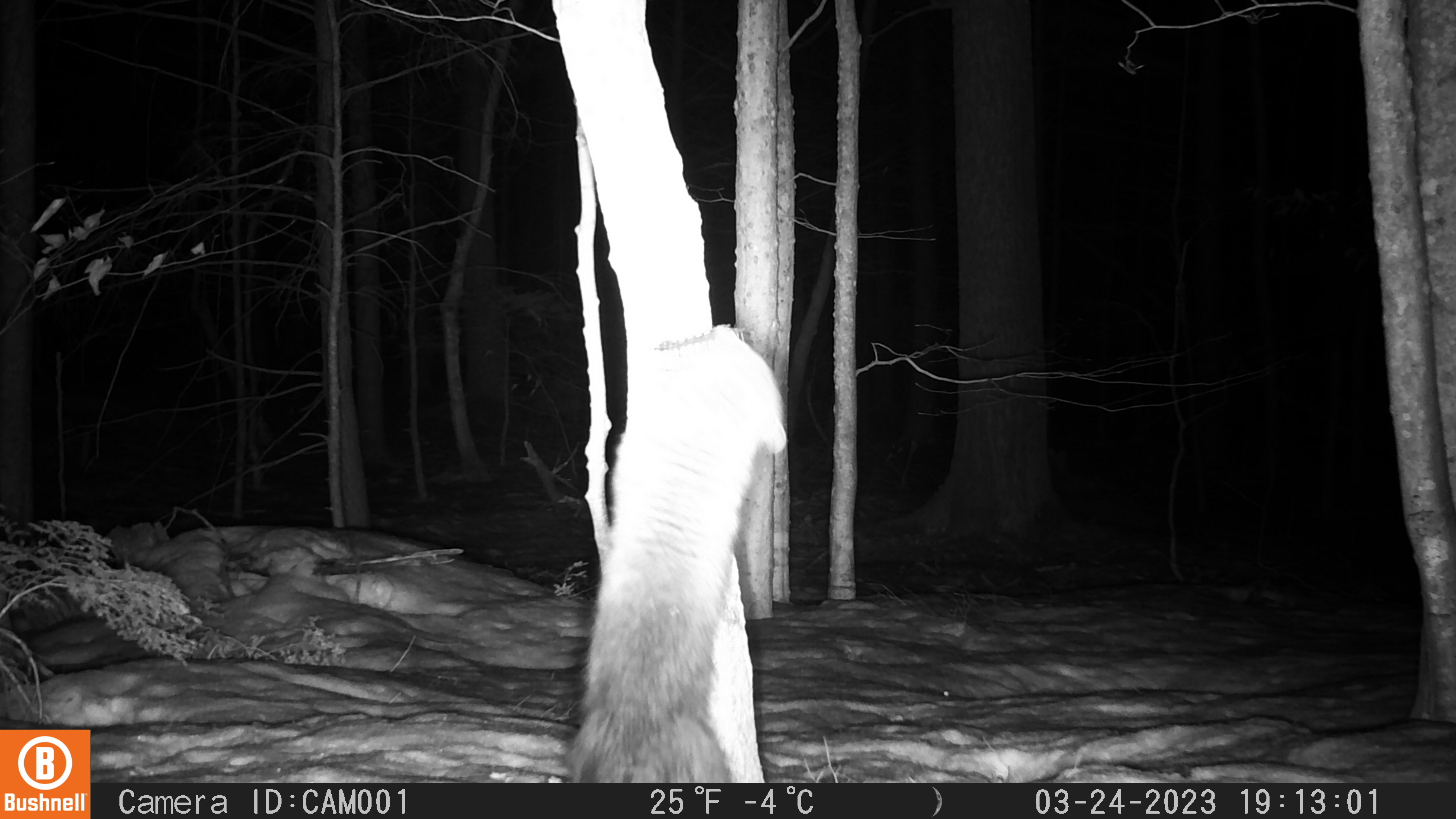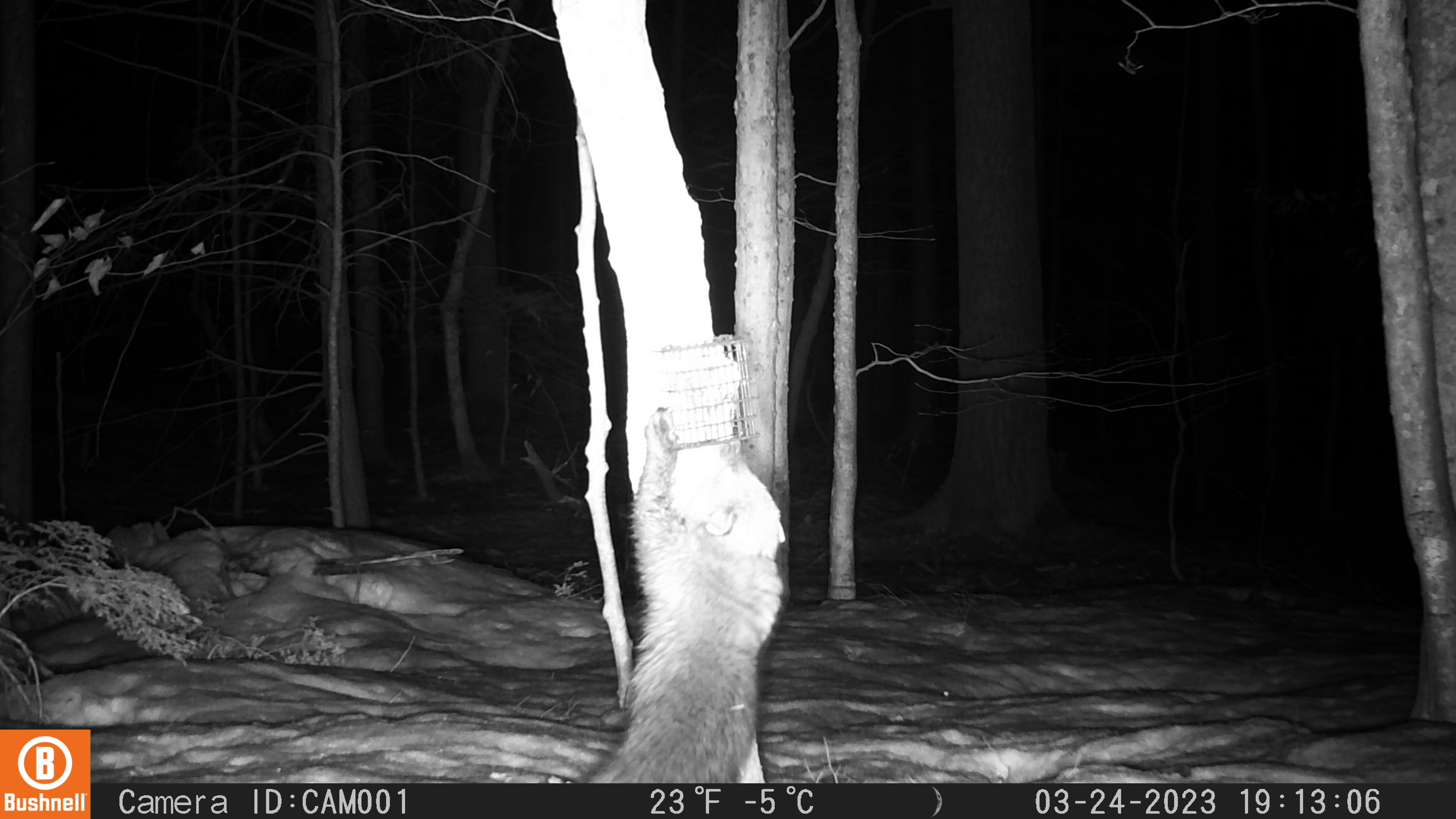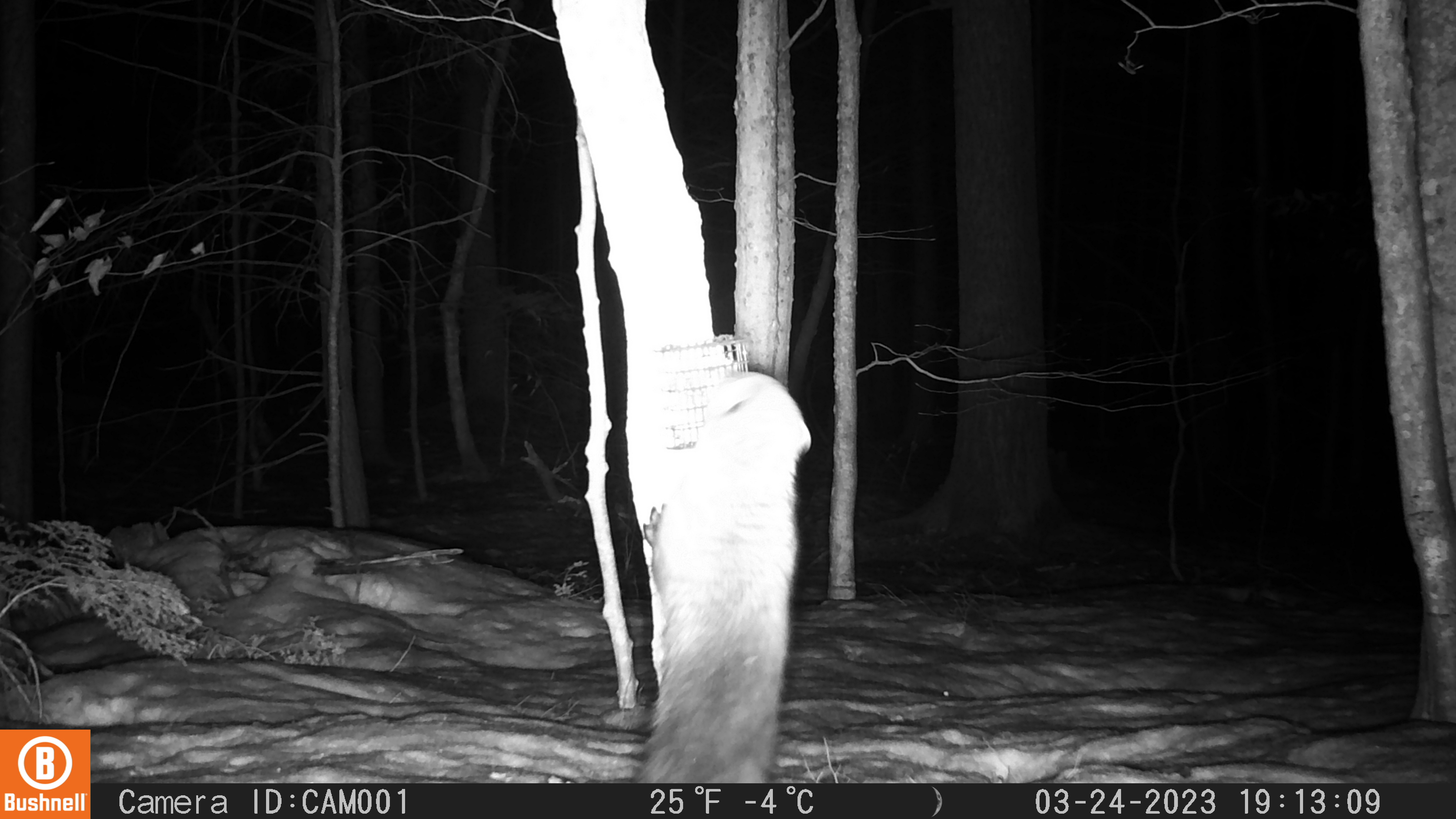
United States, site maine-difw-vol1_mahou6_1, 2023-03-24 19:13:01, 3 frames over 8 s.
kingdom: Animalia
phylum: Chordata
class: Mammalia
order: Carnivora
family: Mustelidae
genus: Pekania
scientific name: Pekania pennanti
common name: fisher